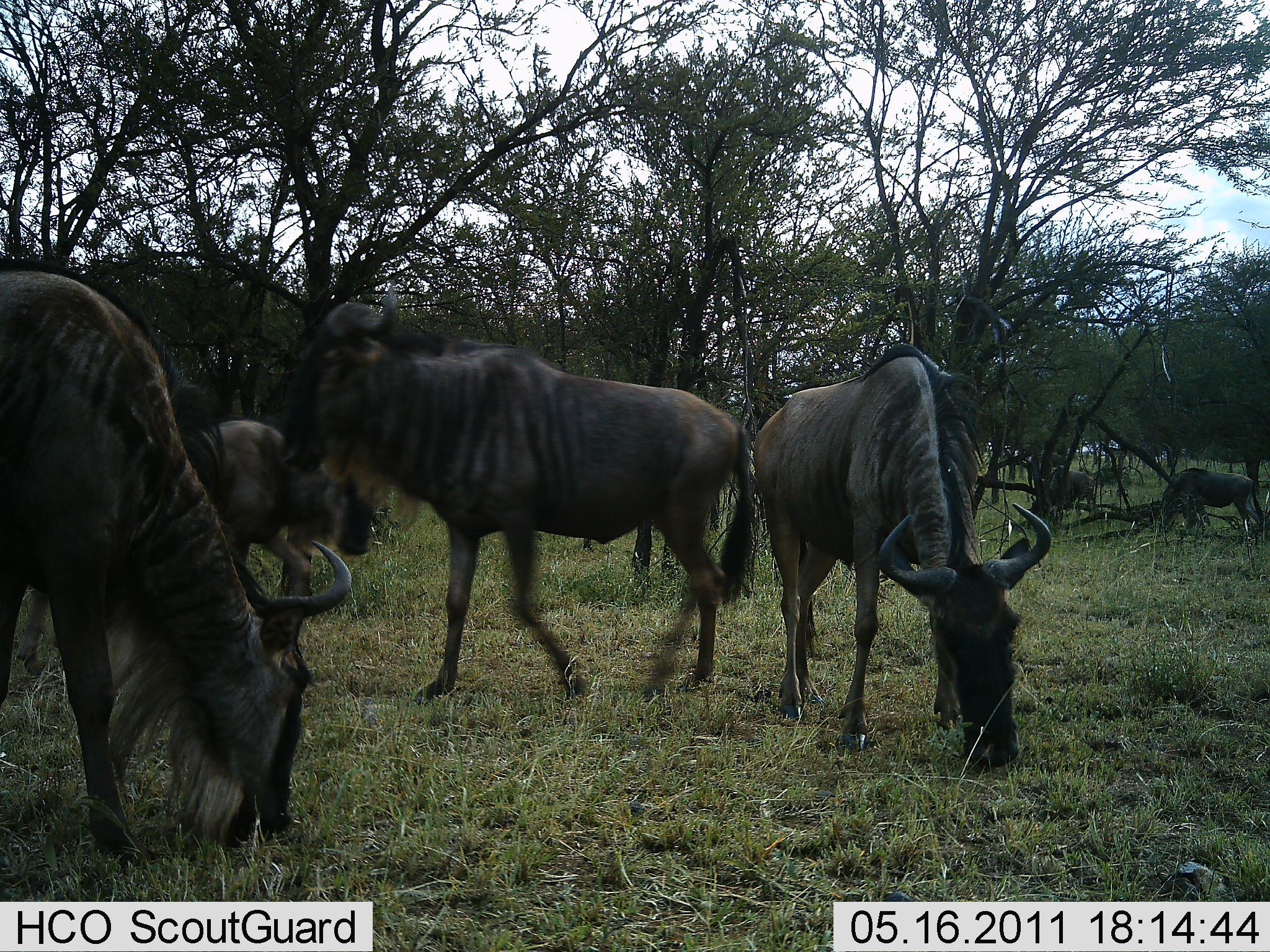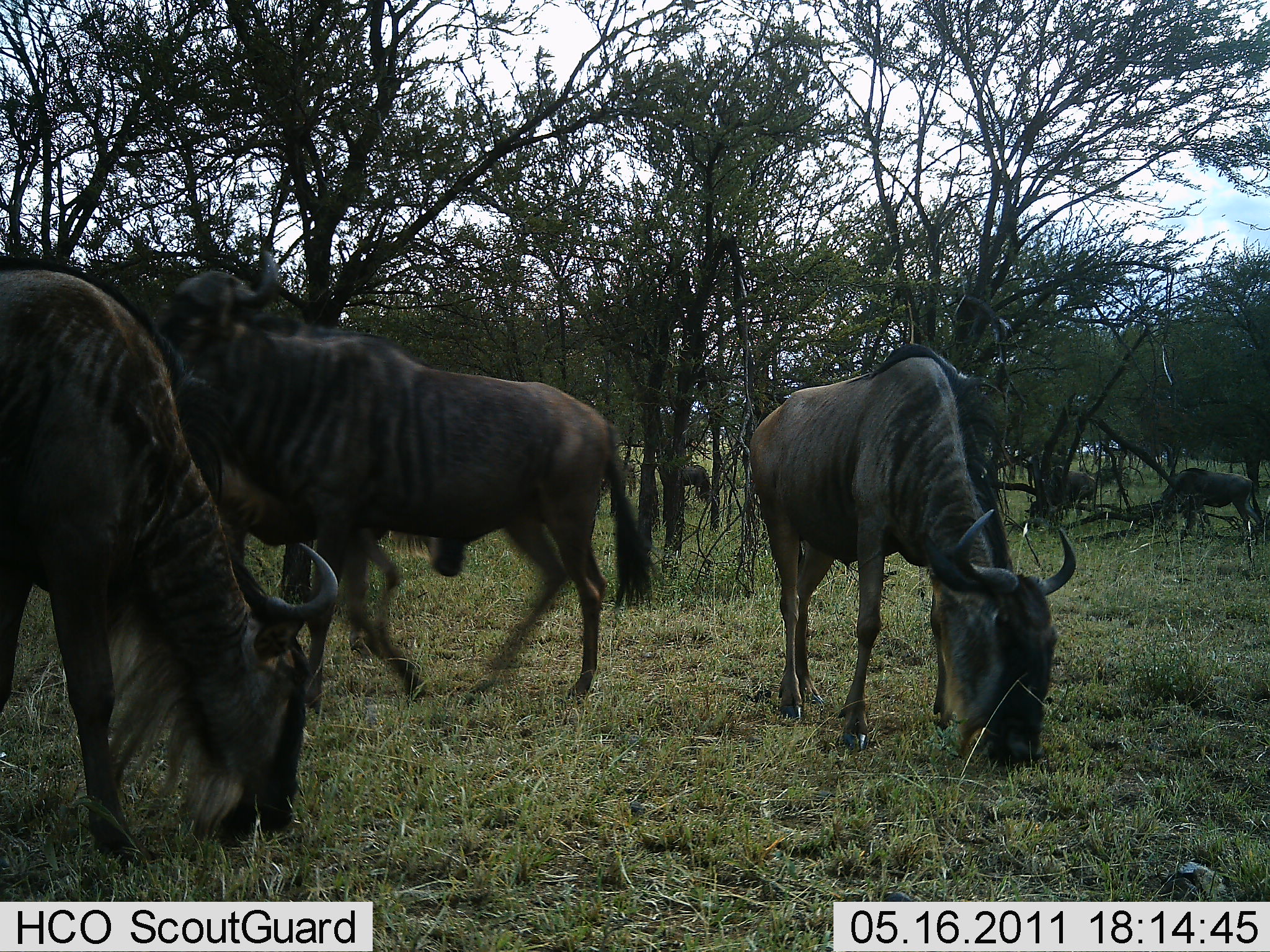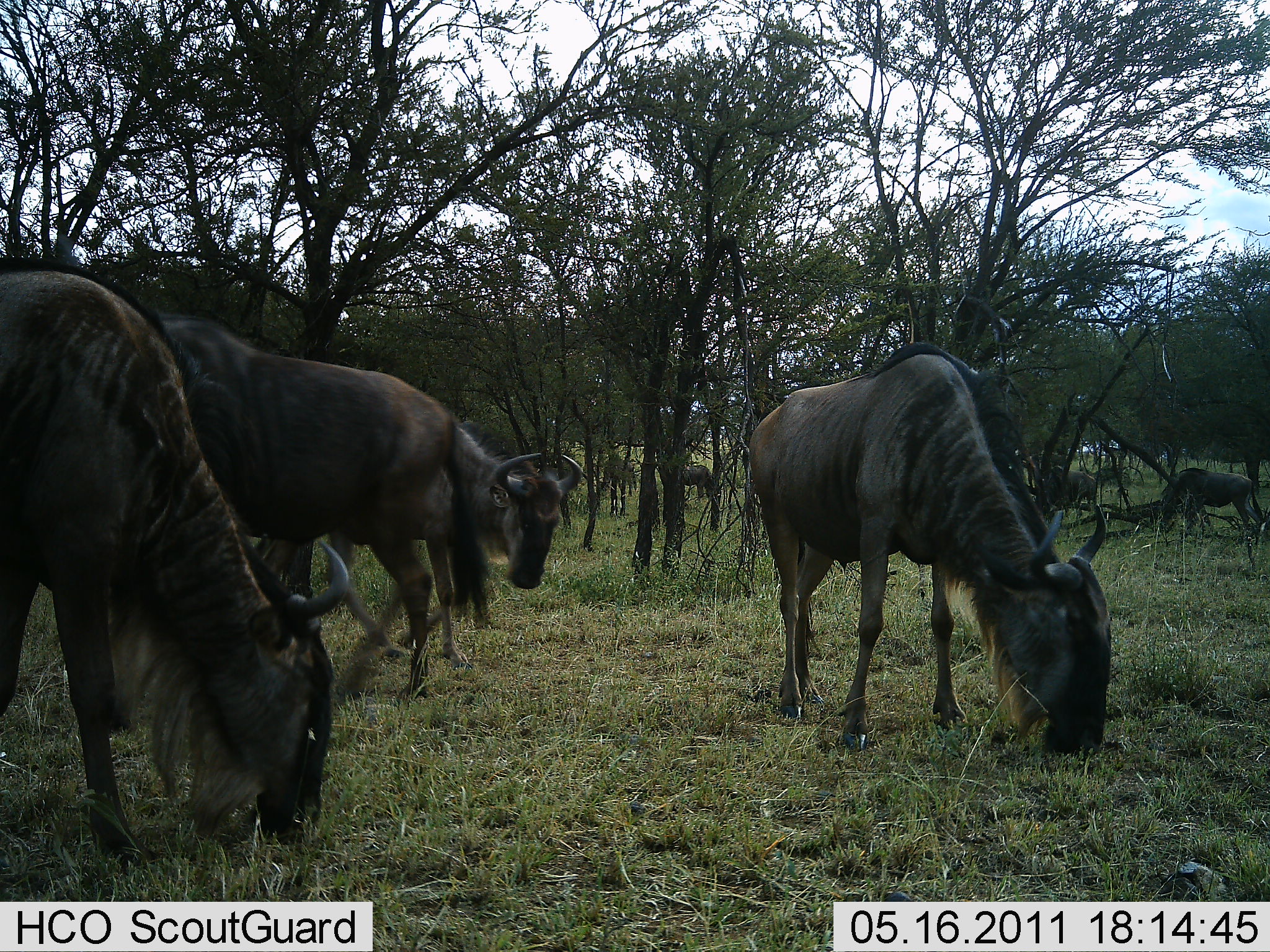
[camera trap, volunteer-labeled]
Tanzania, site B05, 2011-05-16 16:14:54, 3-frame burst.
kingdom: Animalia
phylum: Chordata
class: Mammalia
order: Artiodactyla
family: Bovidae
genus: Connochaetes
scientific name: Connochaetes taurinus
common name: blue wildebeest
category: wildebeest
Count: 7.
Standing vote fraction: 31%.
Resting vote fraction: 0%.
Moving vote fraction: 46%.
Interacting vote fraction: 0%.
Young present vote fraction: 0%.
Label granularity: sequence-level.